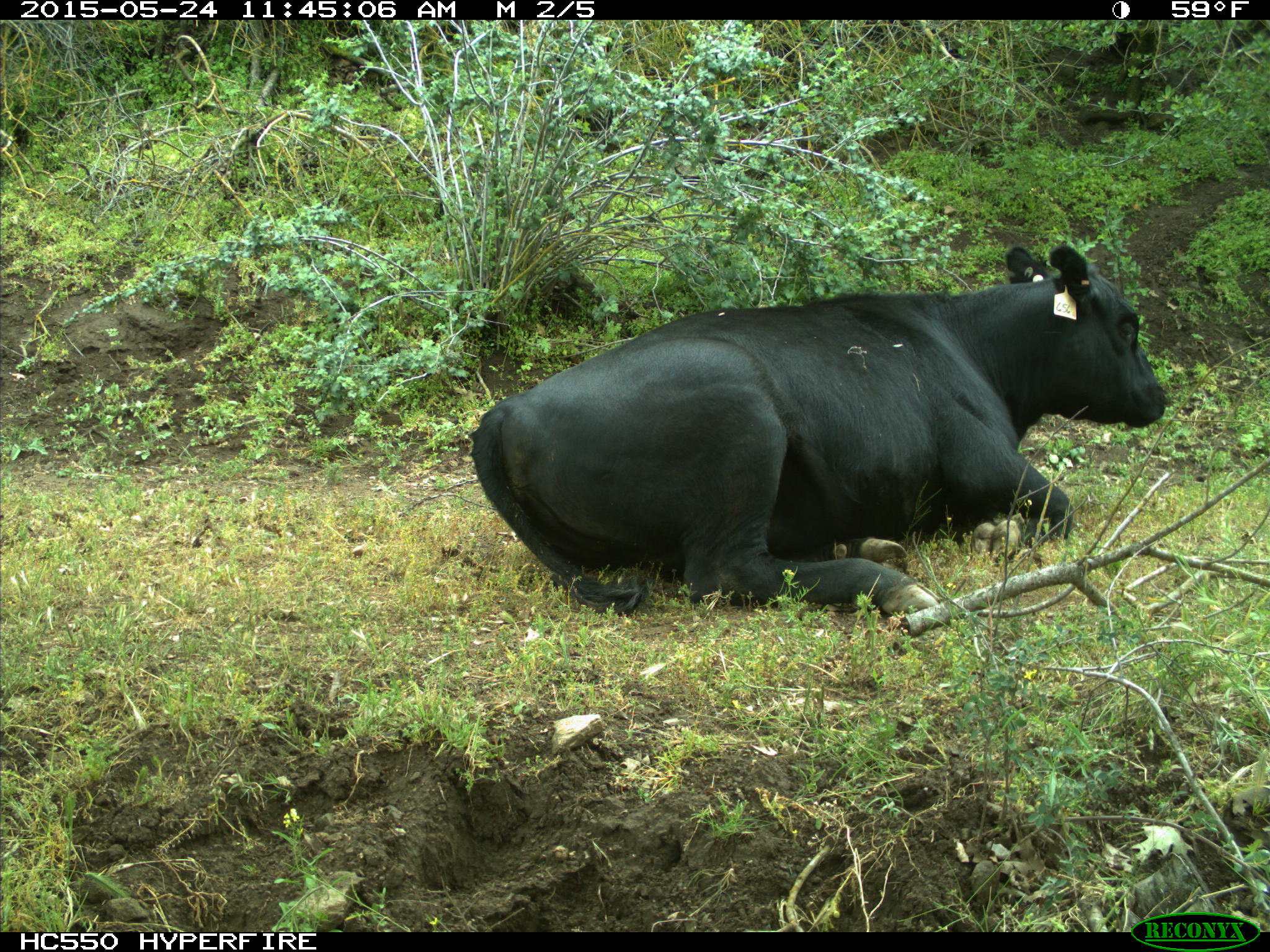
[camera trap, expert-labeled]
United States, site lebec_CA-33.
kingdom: Animalia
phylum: Chordata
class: Mammalia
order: Artiodactyla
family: Bovidae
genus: Bos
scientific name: Bos taurus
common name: domestic cow